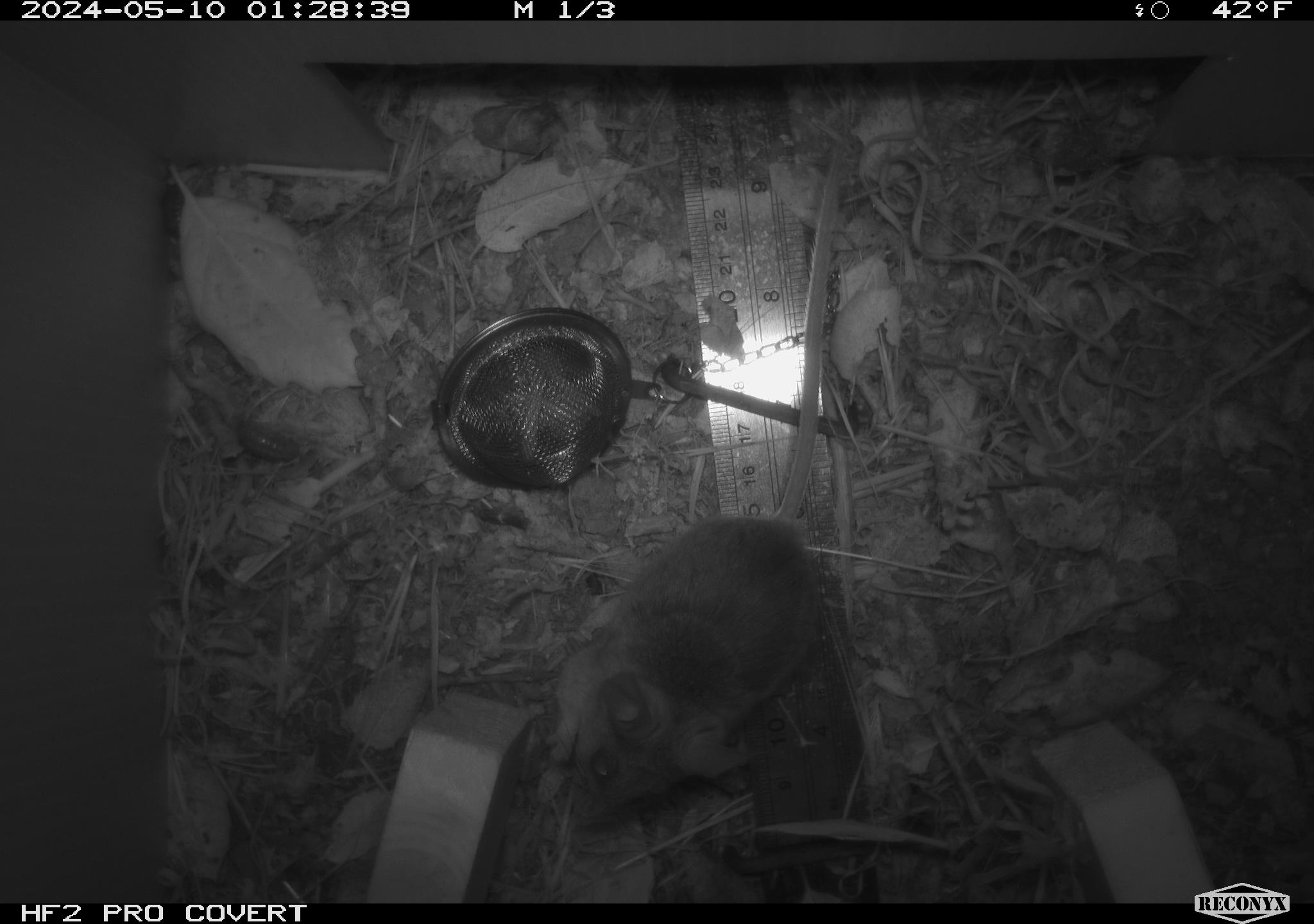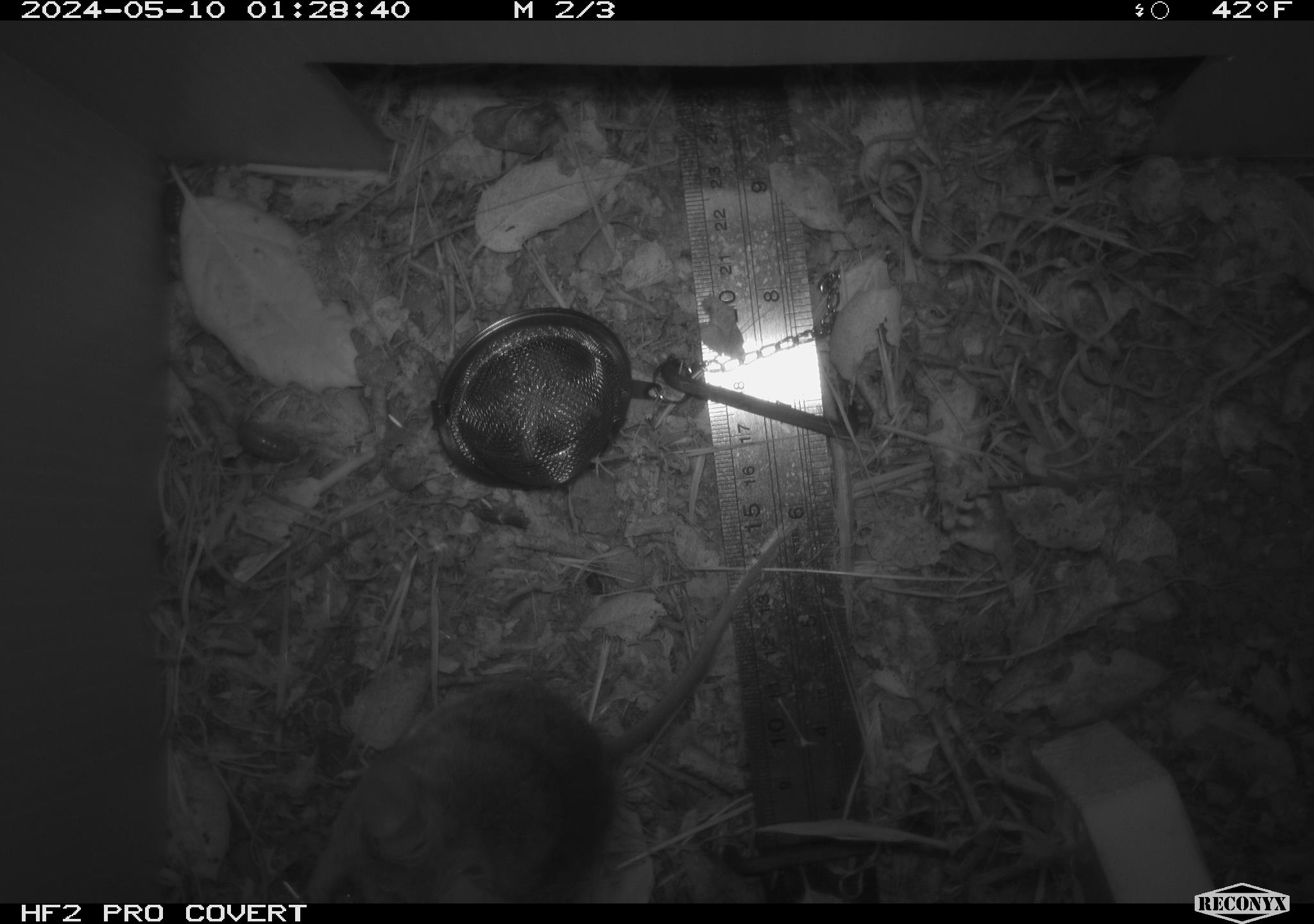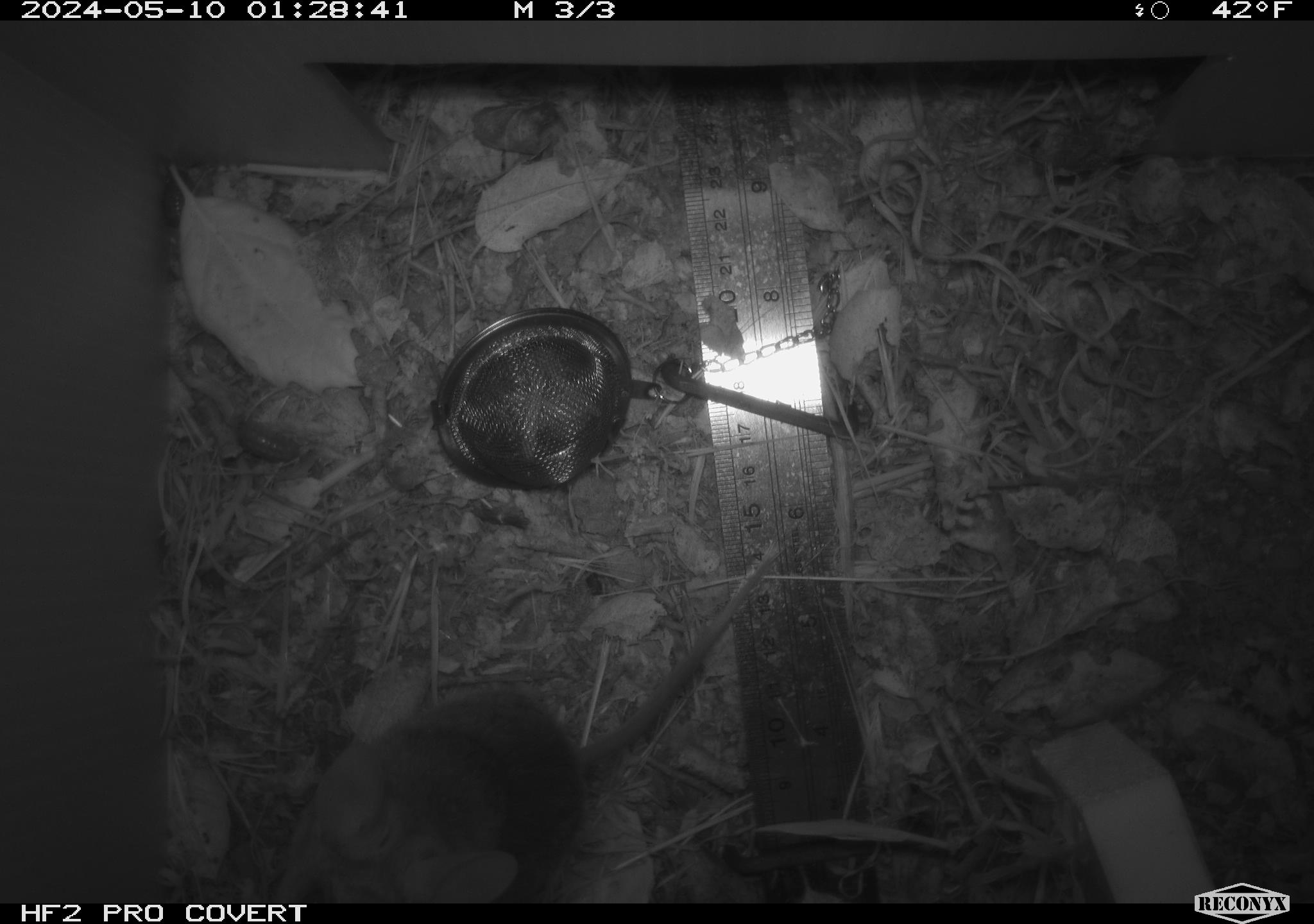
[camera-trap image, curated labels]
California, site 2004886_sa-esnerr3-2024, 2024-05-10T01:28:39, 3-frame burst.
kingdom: Animalia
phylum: Chordata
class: Mammalia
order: Rodentia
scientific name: Rodentia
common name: rodent